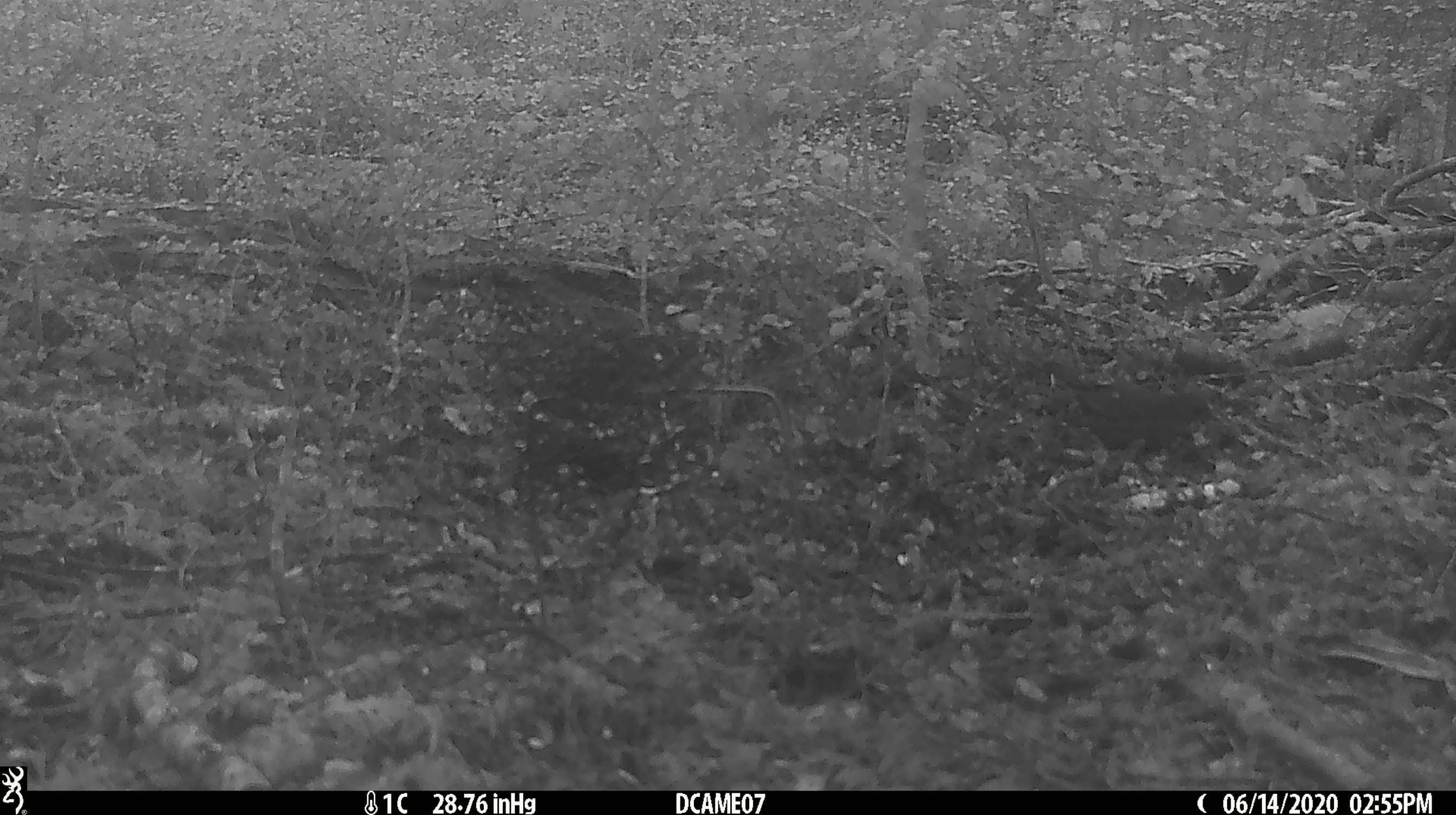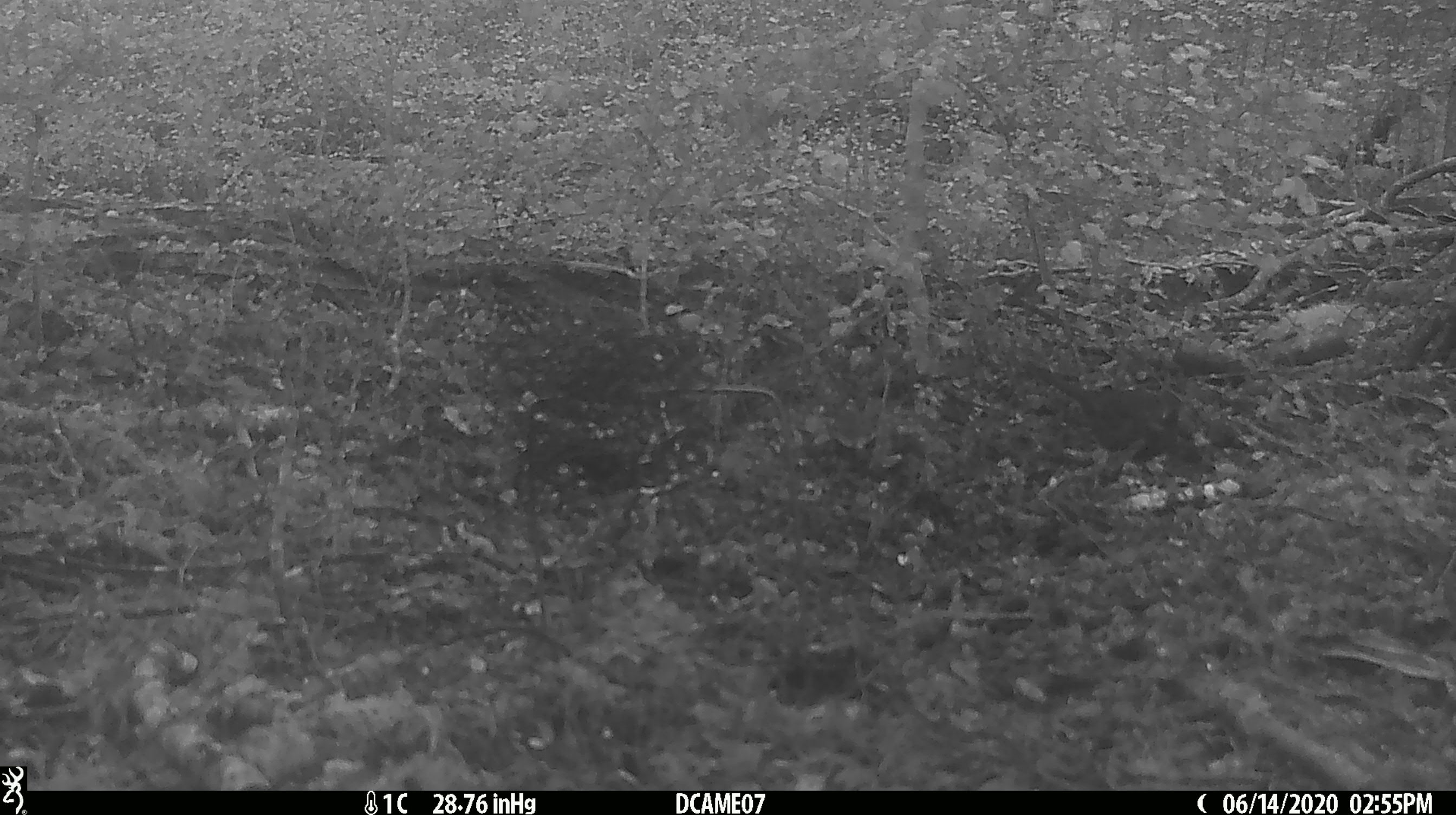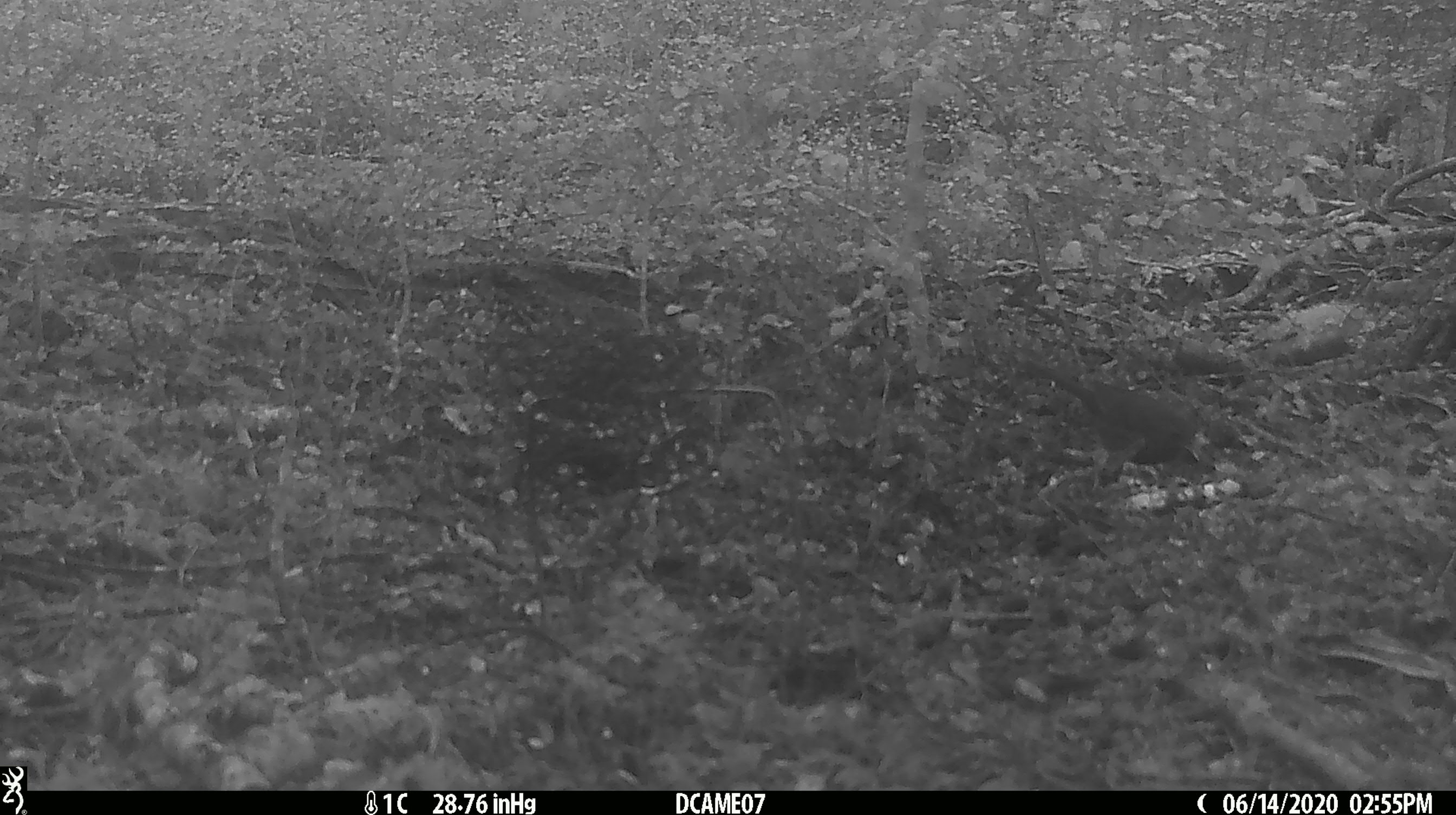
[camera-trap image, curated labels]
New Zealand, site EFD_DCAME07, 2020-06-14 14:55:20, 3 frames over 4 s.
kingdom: Animalia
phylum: Chordata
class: Aves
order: Passeriformes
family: Turdidae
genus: Turdus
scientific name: Turdus merula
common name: eurasian blackbird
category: blackbird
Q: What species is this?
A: Blackbird (eurasian blackbird) (Turdus merula).